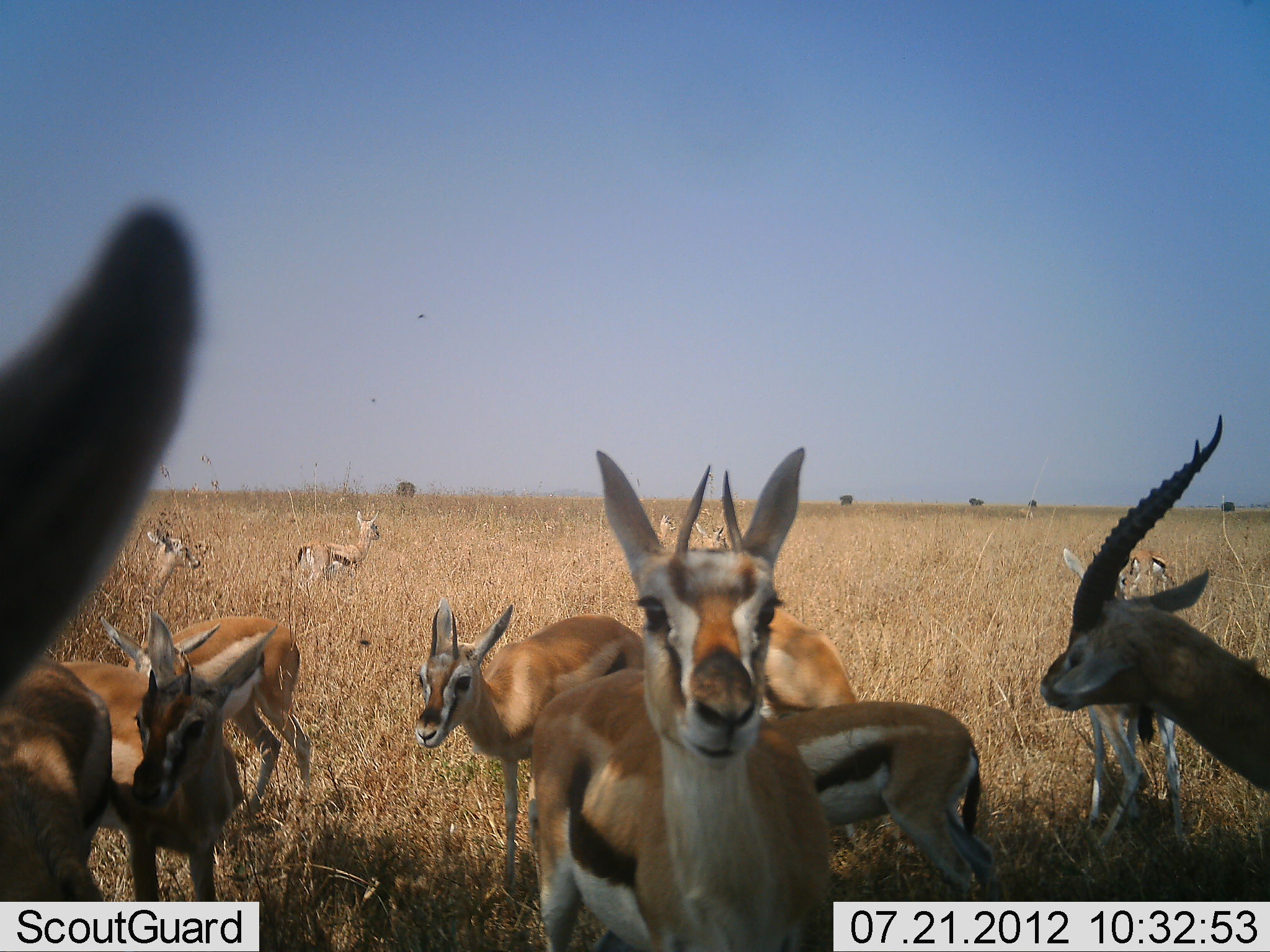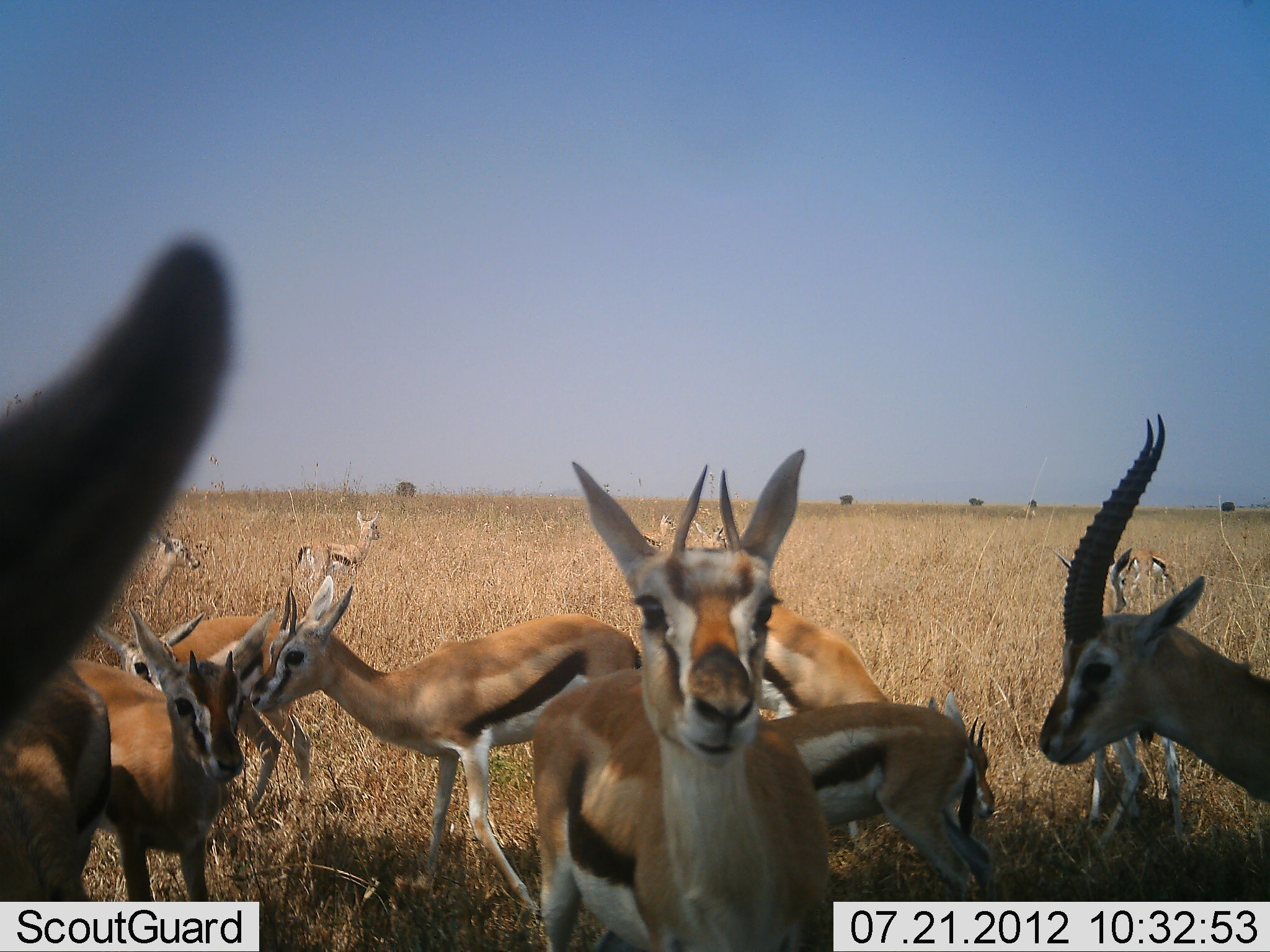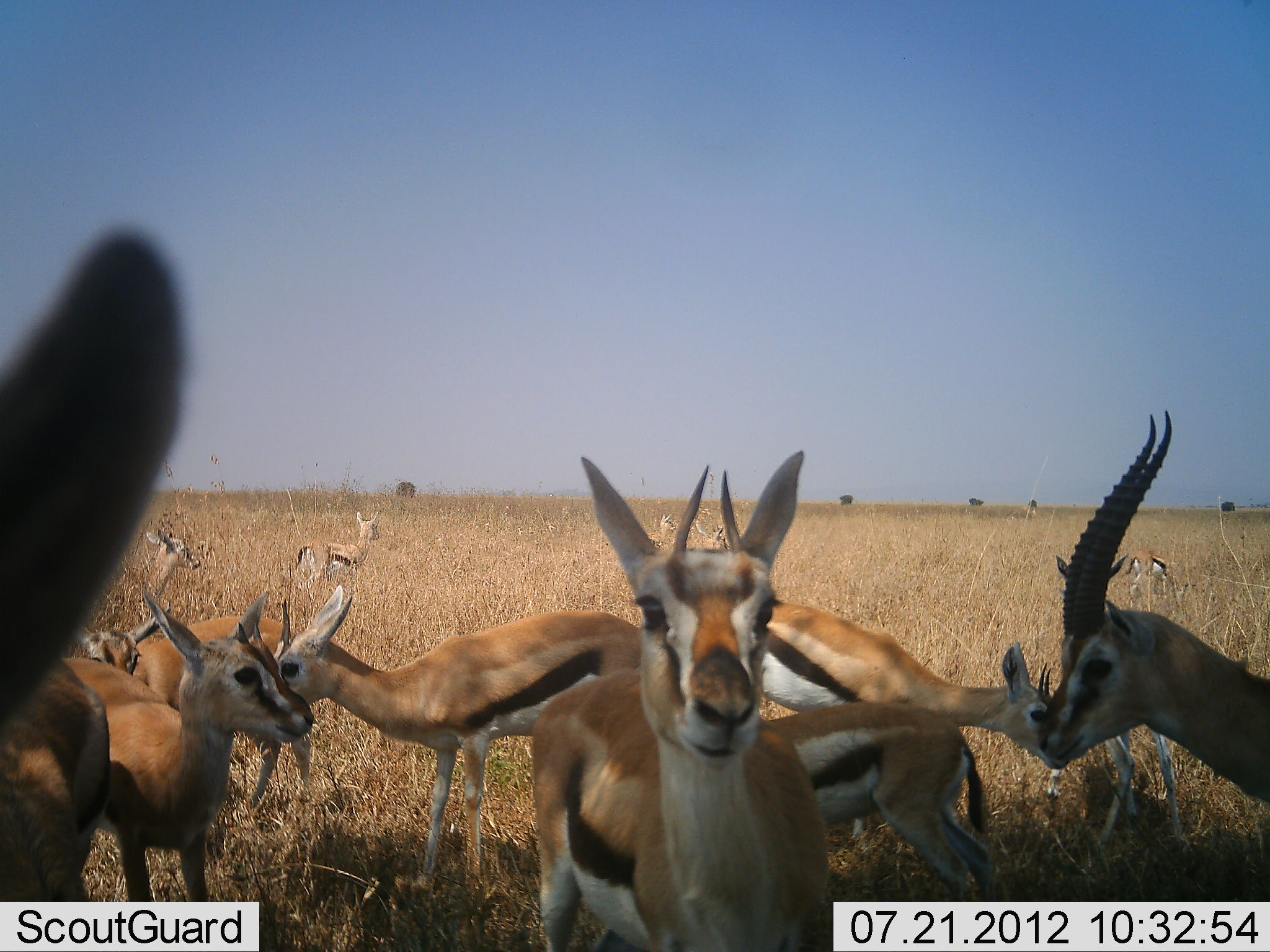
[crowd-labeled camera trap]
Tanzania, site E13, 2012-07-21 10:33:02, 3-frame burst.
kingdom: Animalia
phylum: Chordata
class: Mammalia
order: Artiodactyla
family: Bovidae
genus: Eudorcas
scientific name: Eudorcas thomsonii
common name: thomson's gazelle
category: gazellethomsons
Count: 11-50.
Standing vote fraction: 80%.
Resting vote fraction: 0%.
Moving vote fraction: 50%.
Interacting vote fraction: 30%.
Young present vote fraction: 30%.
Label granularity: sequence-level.